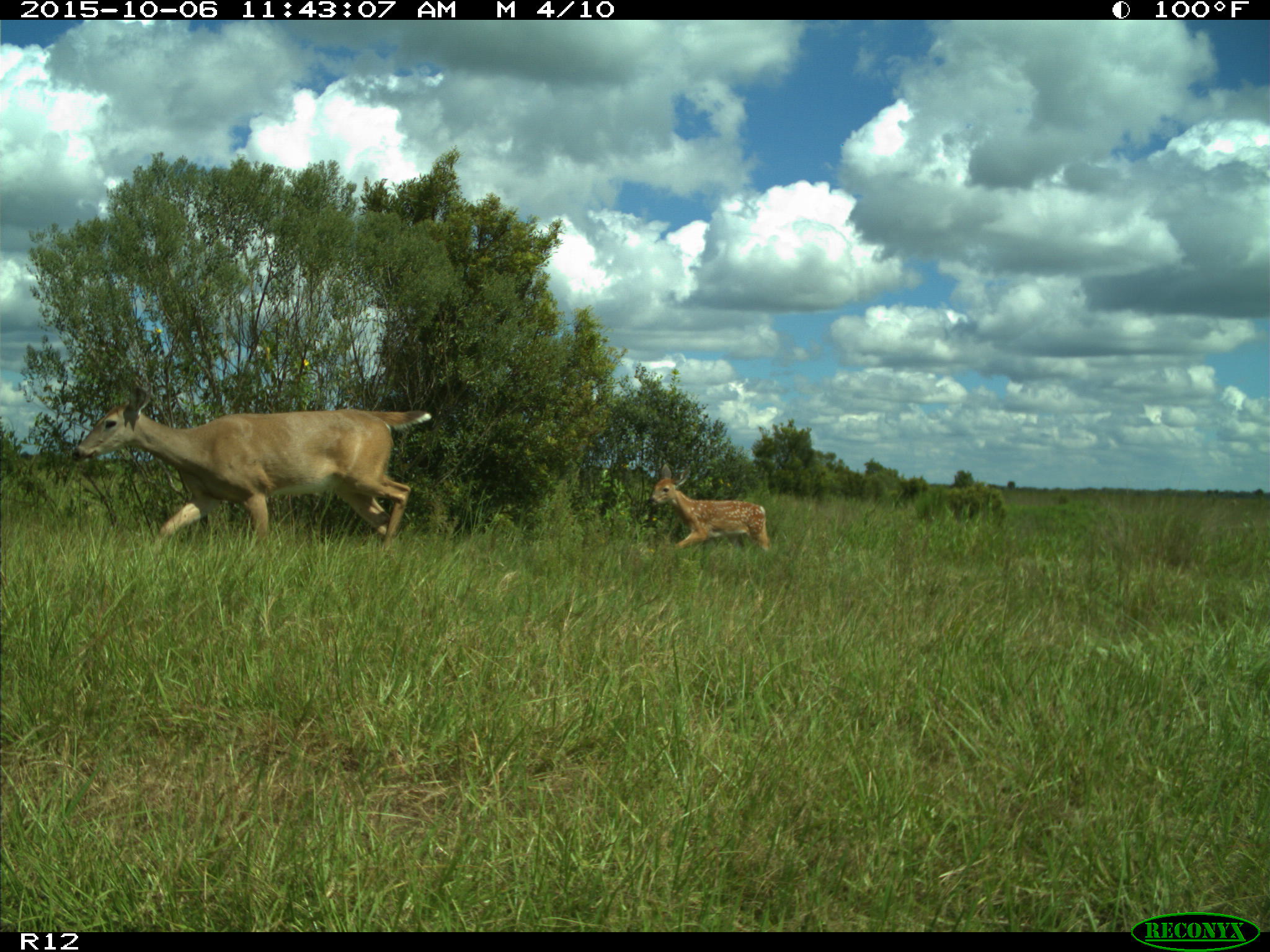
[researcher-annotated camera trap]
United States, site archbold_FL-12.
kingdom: Animalia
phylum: Chordata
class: Mammalia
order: Artiodactyla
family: Cervidae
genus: Odocoileus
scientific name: Odocoileus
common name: deer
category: unidentified deer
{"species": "unidentified deer (deer) (Odocoileus)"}